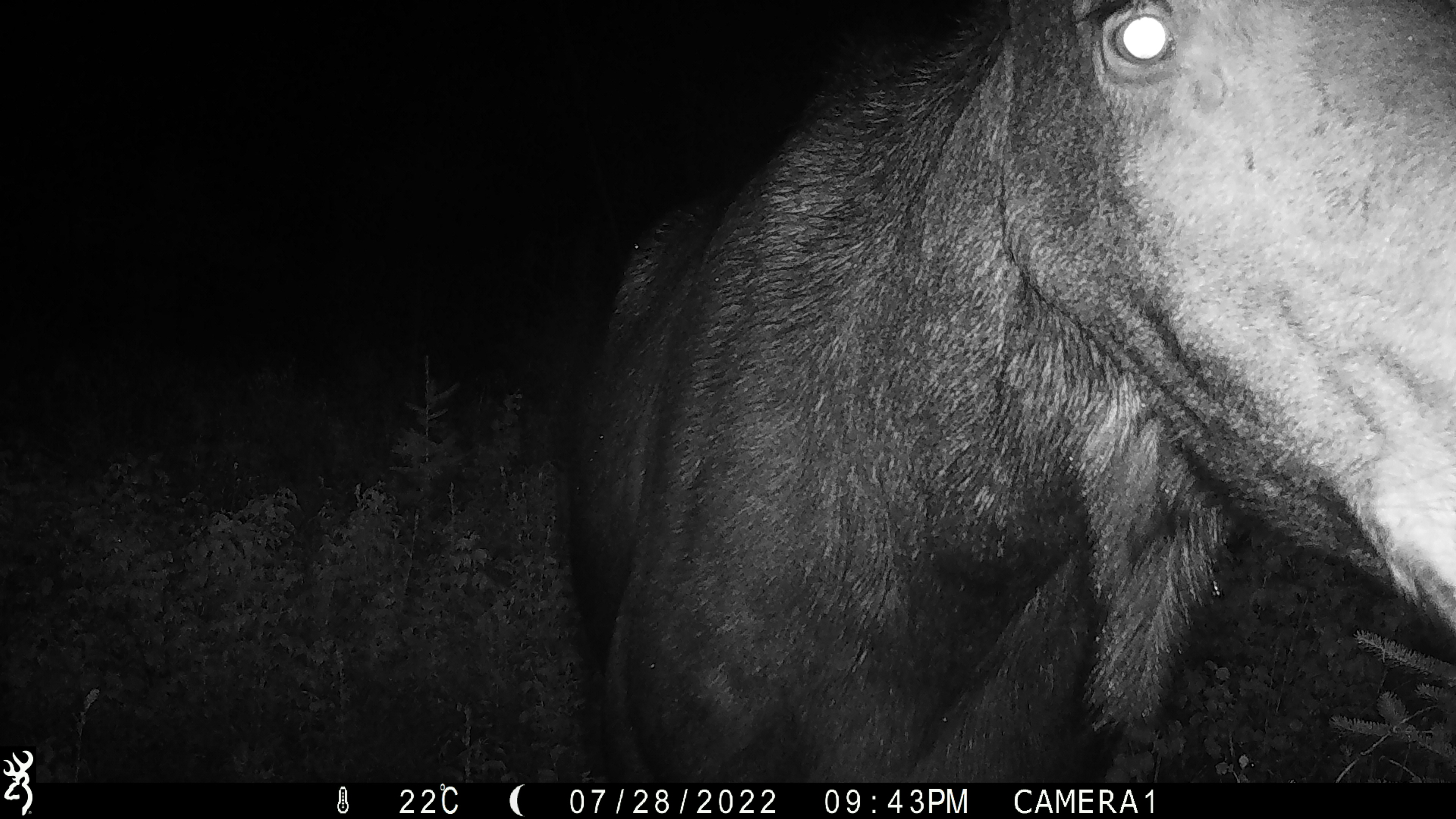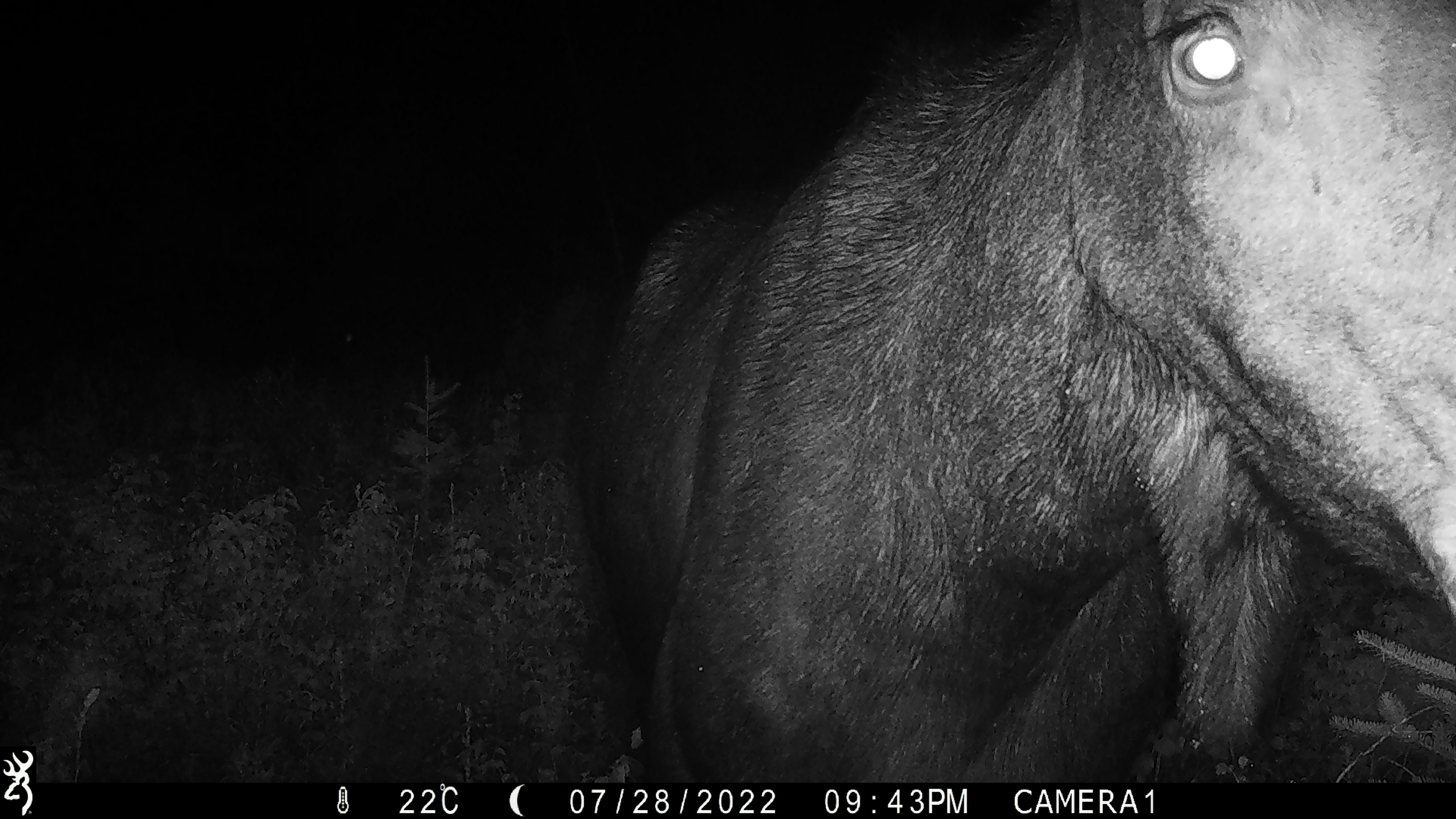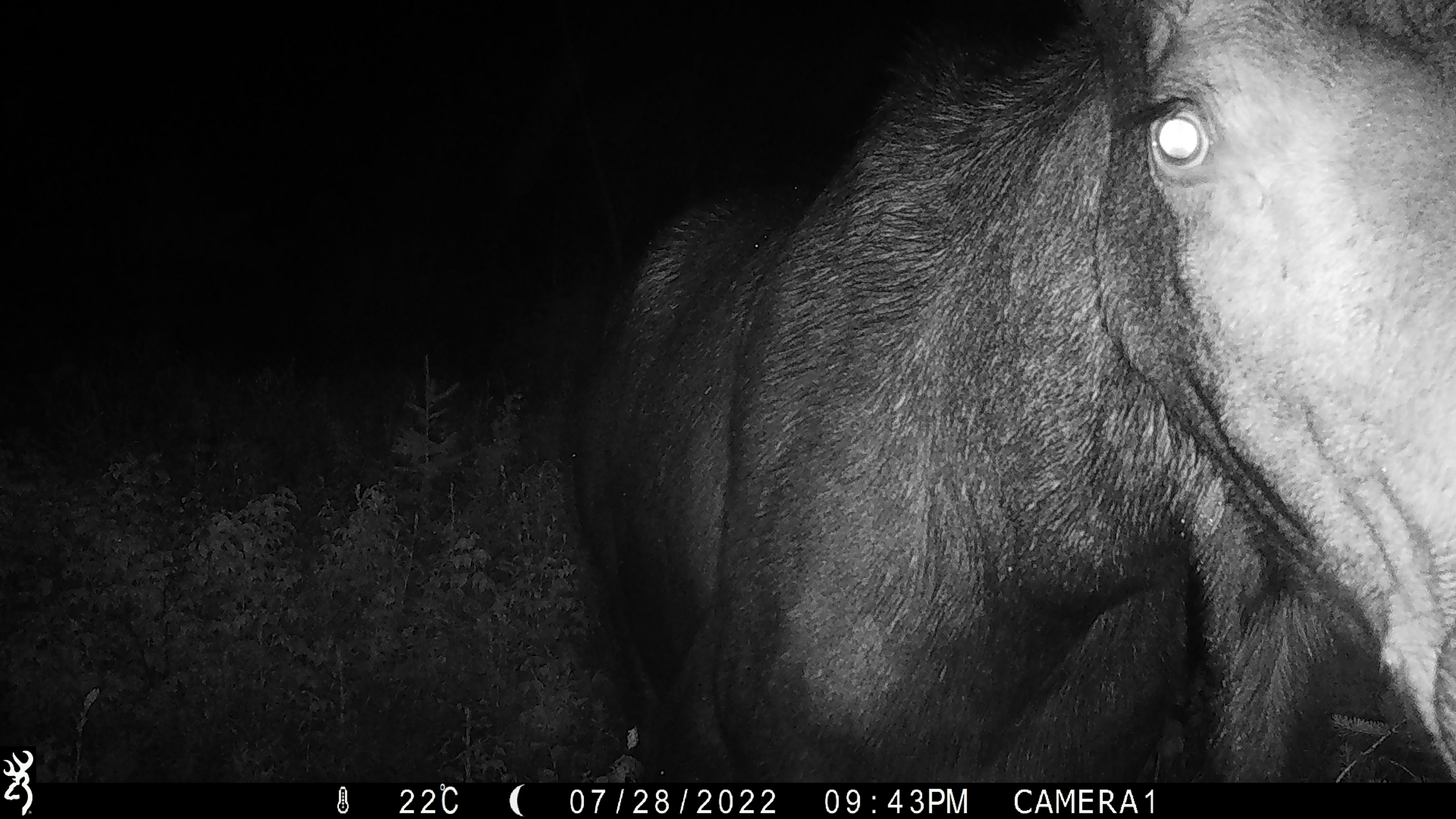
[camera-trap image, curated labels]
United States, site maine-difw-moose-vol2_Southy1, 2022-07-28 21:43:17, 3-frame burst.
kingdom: Animalia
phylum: Chordata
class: Mammalia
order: Artiodactyla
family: Cervidae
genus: Alces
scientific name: Alces alces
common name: moose